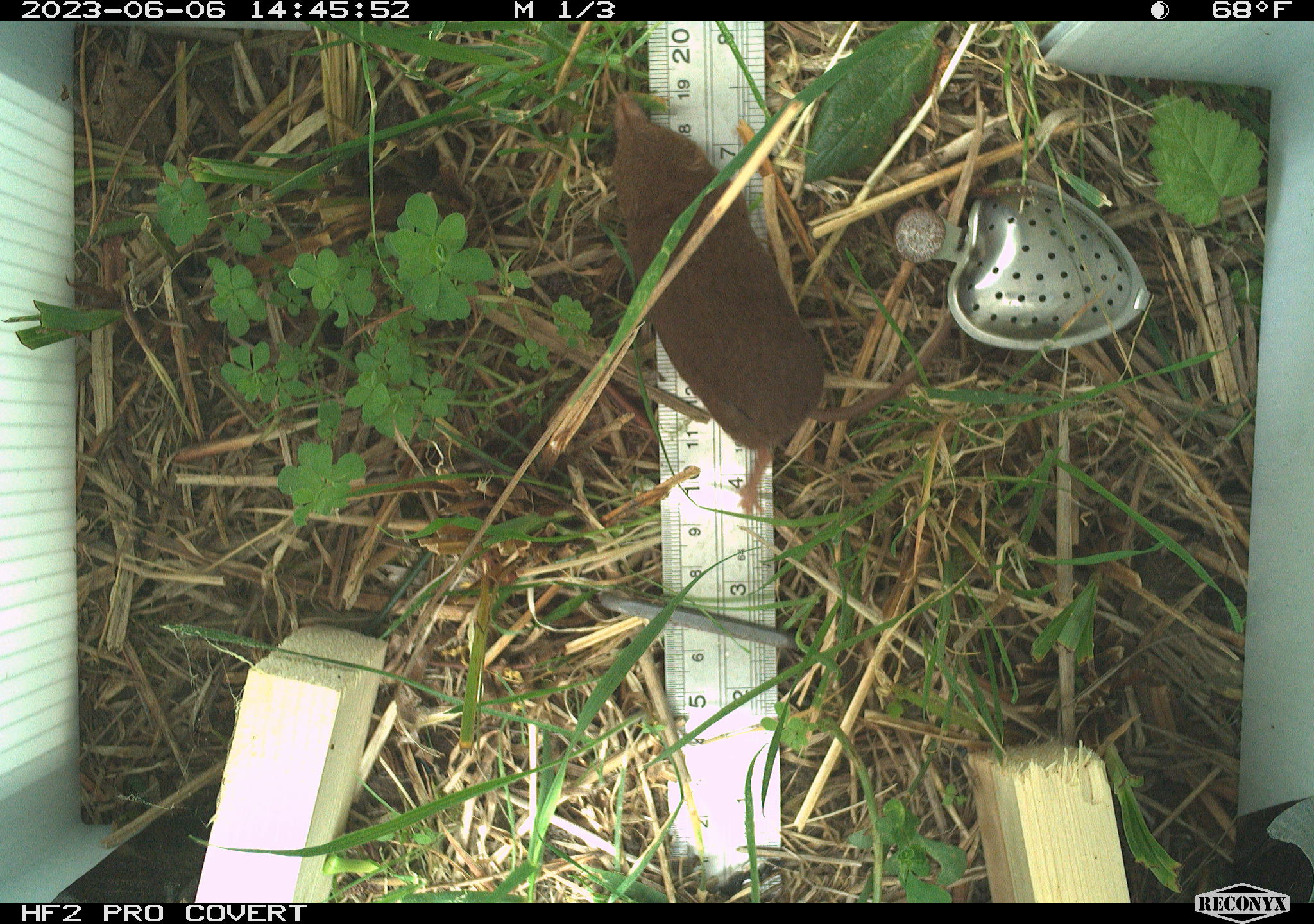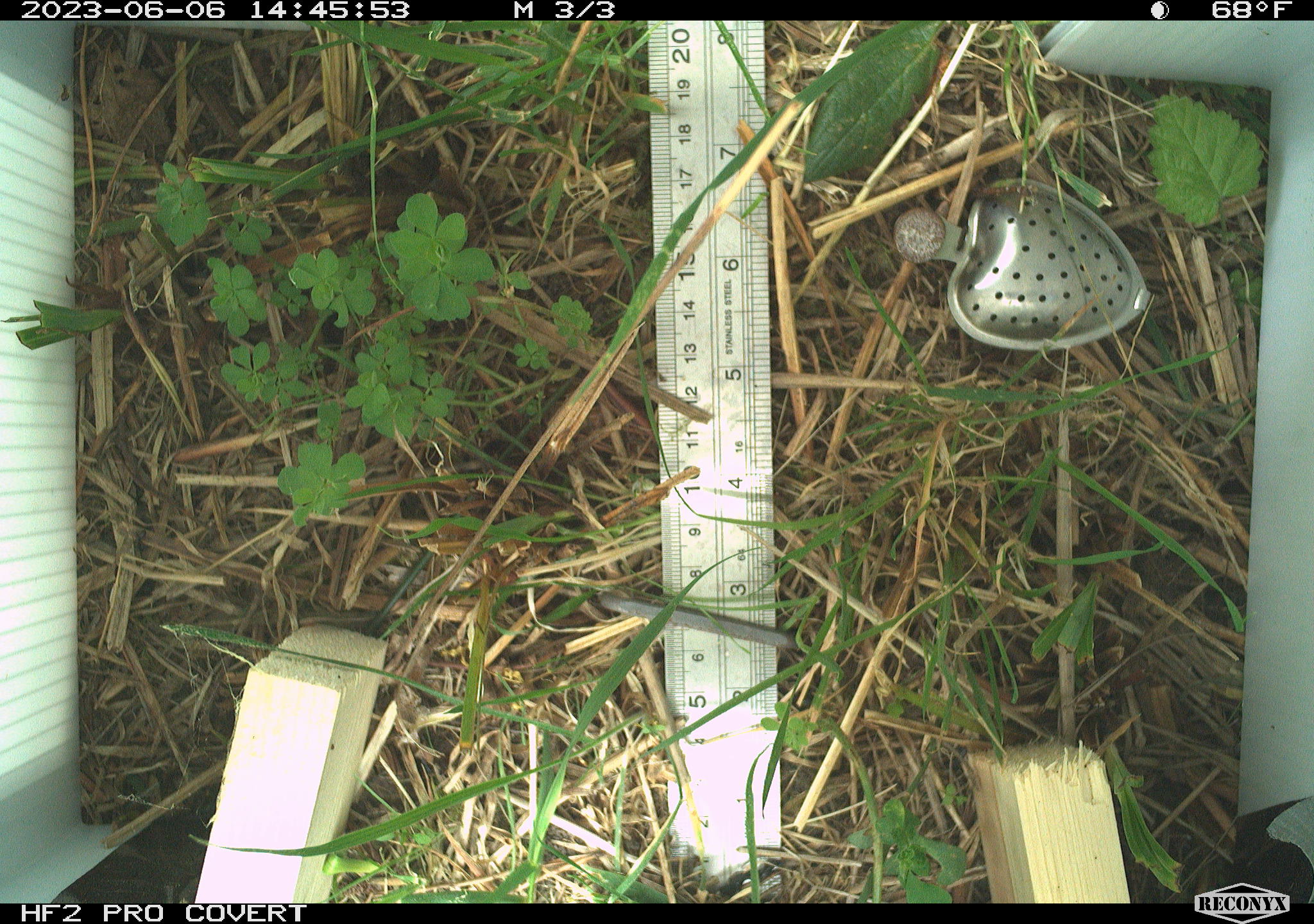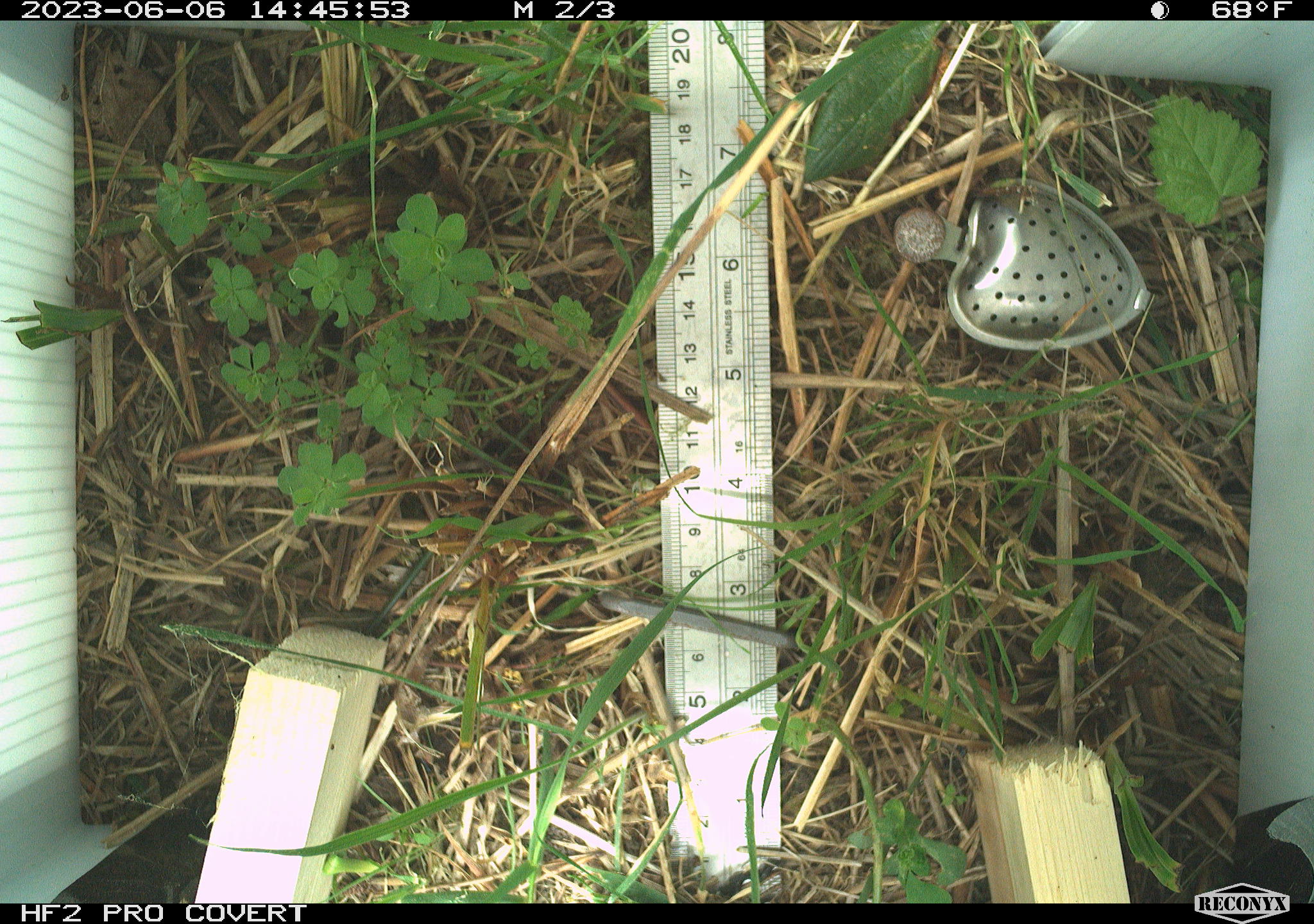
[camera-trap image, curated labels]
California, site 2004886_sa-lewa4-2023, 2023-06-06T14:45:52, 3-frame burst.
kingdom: Animalia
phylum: Chordata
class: Mammalia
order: Eulipotyphla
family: Soricidae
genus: Sorex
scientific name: Sorex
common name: long-tailed shrew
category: sorex species